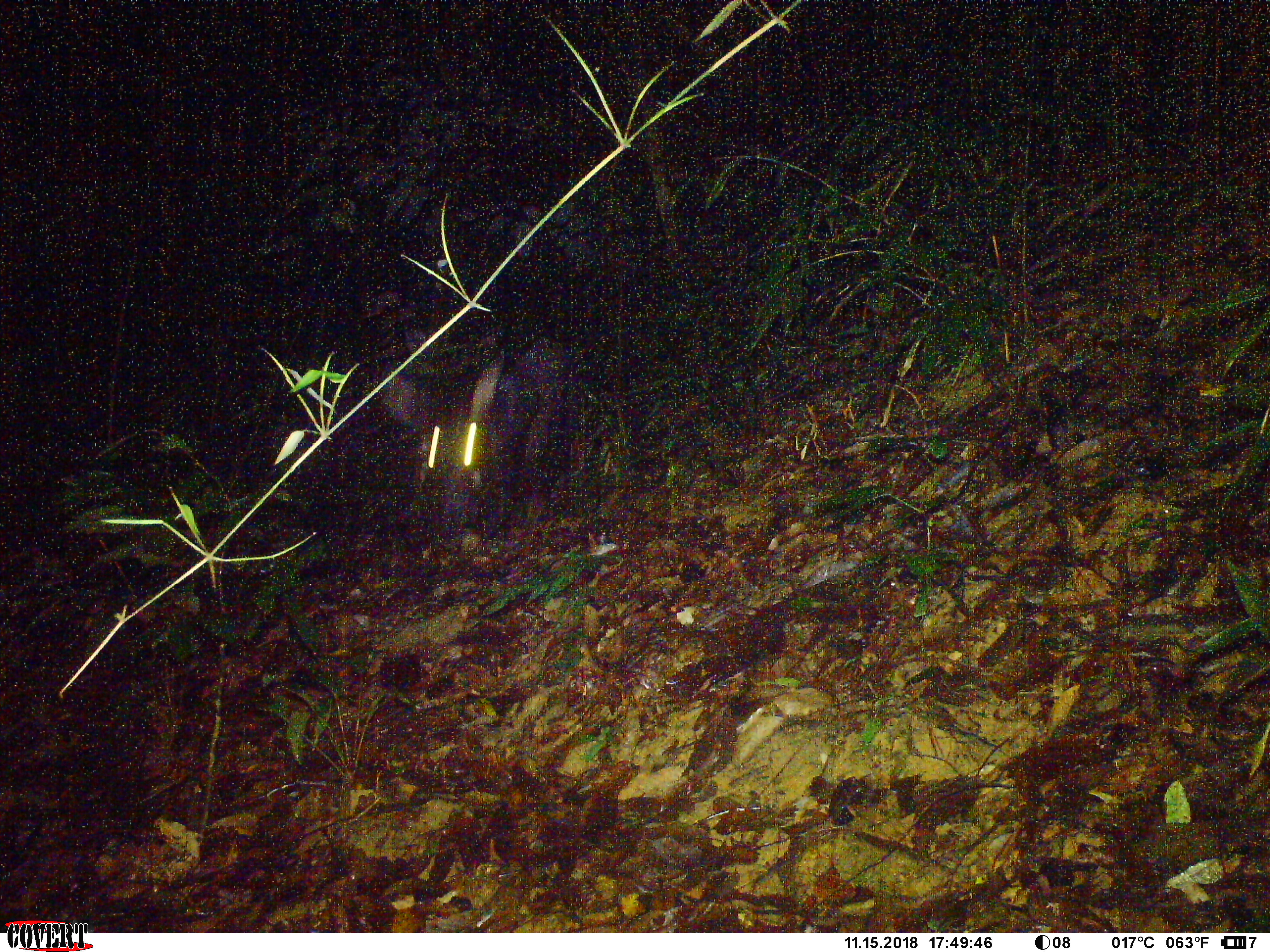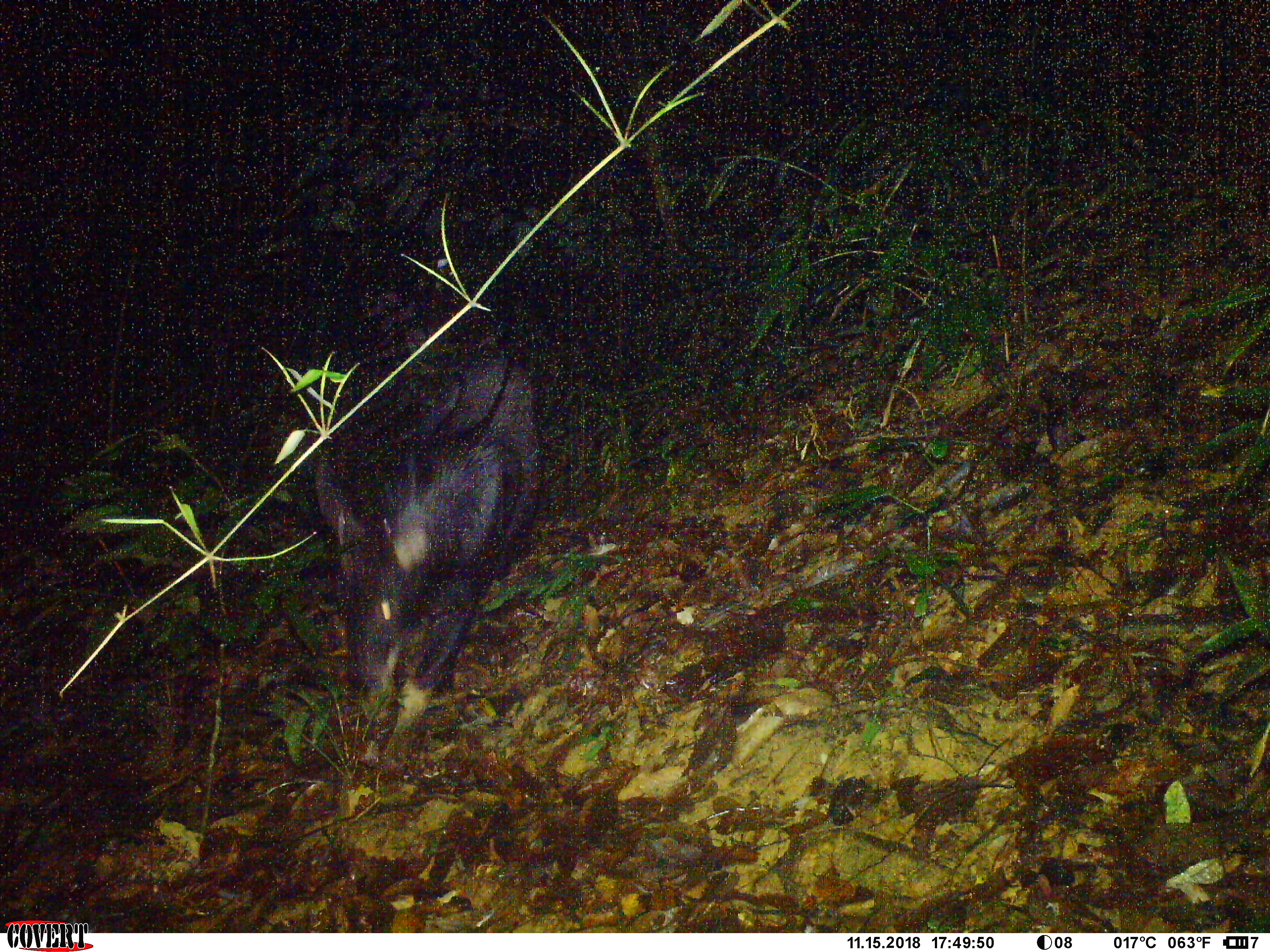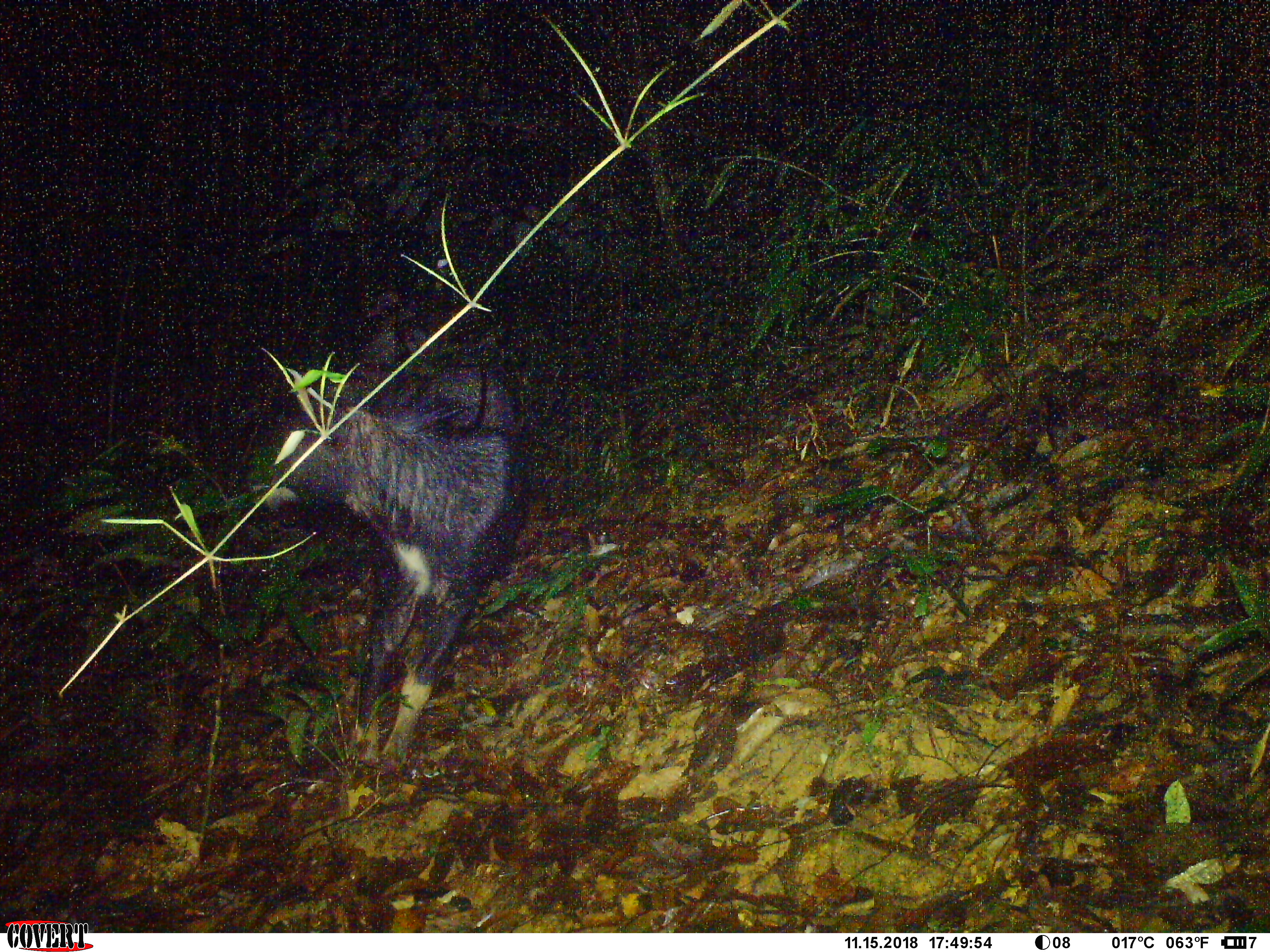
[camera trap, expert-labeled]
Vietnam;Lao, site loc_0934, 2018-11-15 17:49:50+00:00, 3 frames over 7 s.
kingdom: Animalia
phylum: Chordata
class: Mammalia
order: Artiodactyla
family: Bovidae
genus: Capricornis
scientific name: Capricornis sumatraensis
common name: chinese serow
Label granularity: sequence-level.